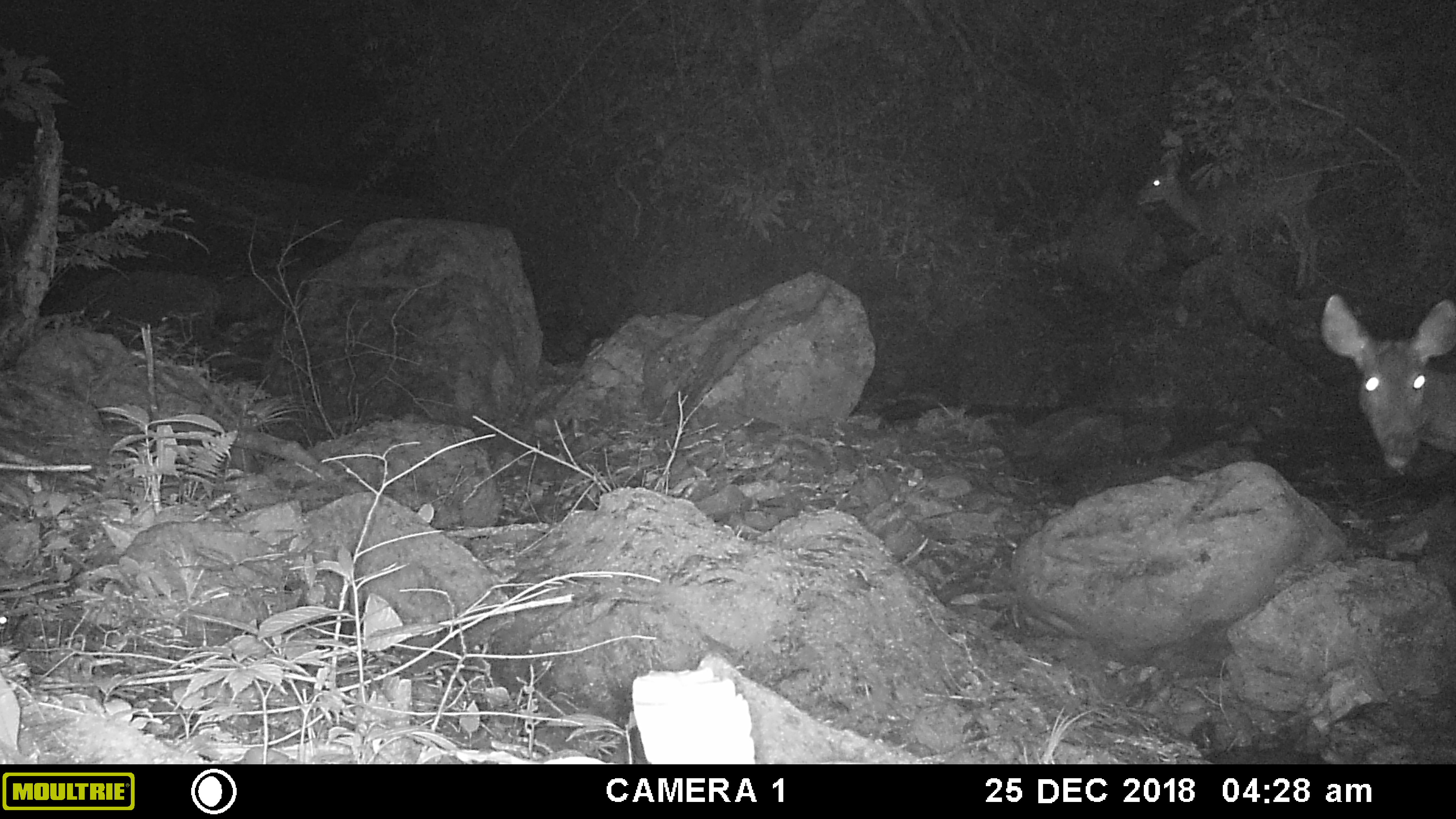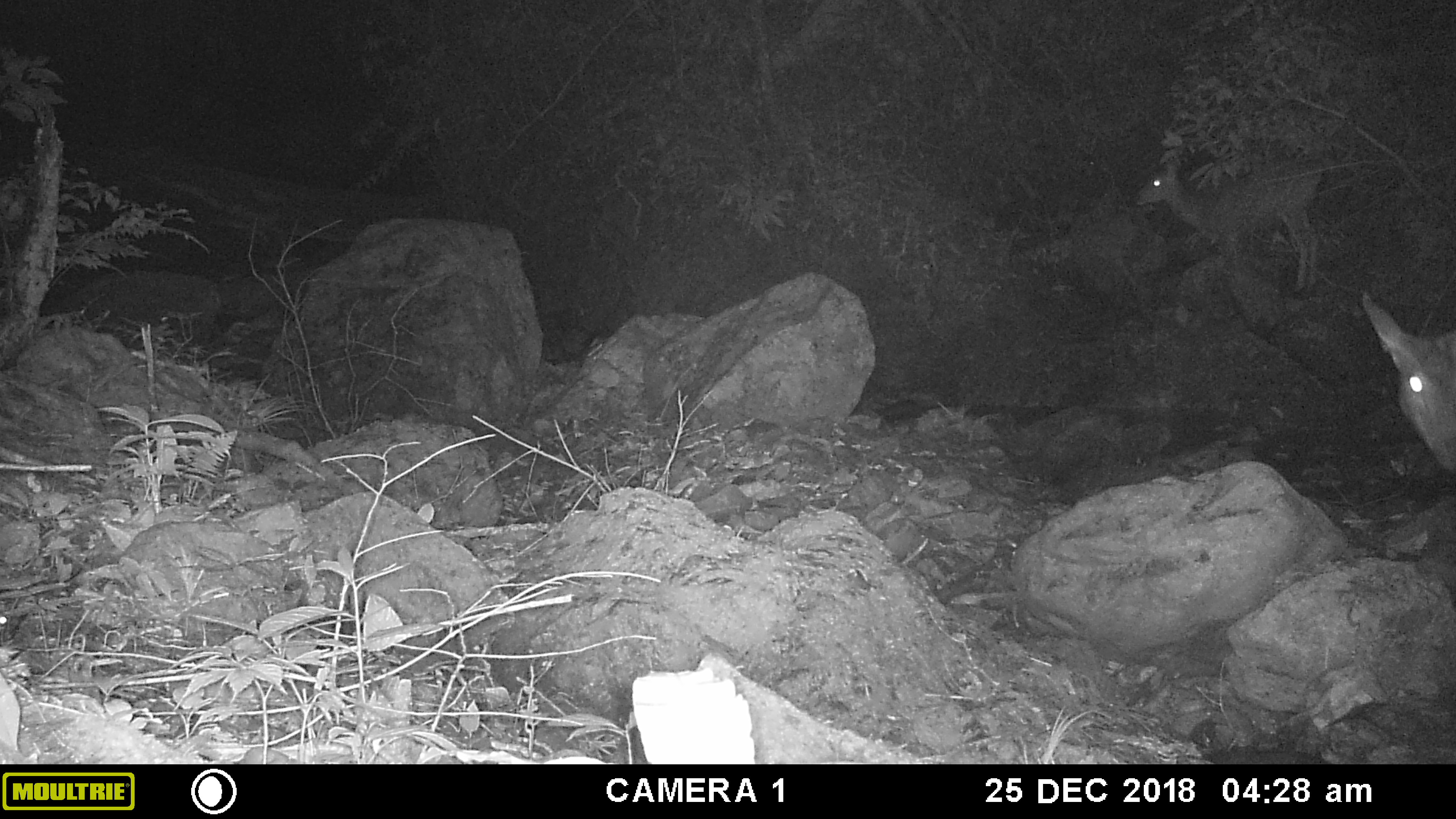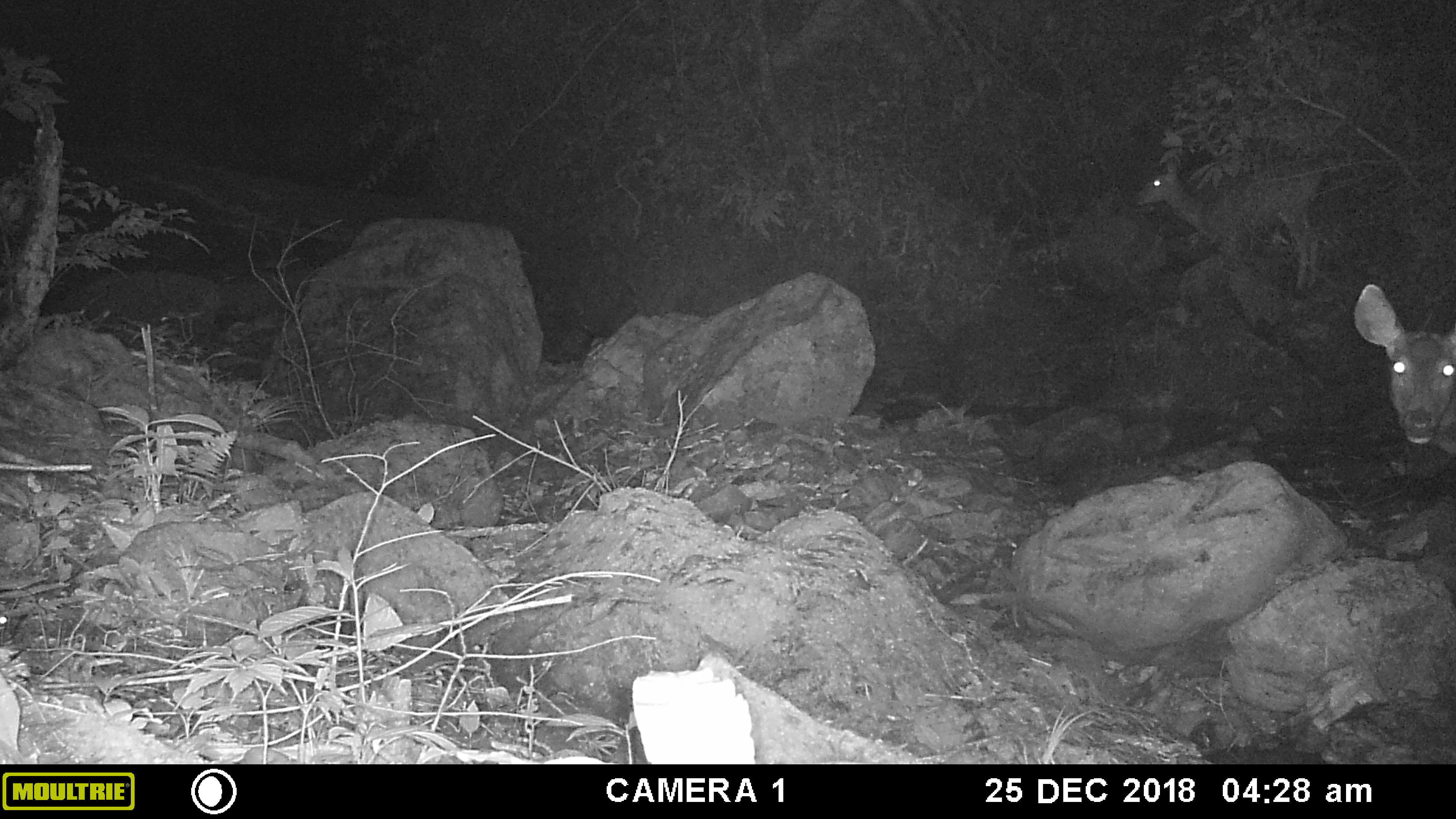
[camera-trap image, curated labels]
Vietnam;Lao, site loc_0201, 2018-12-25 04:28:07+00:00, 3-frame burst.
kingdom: Animalia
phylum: Chordata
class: Mammalia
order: Artiodactyla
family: Cervidae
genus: Rusa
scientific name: Rusa unicolor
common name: sambar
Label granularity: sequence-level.